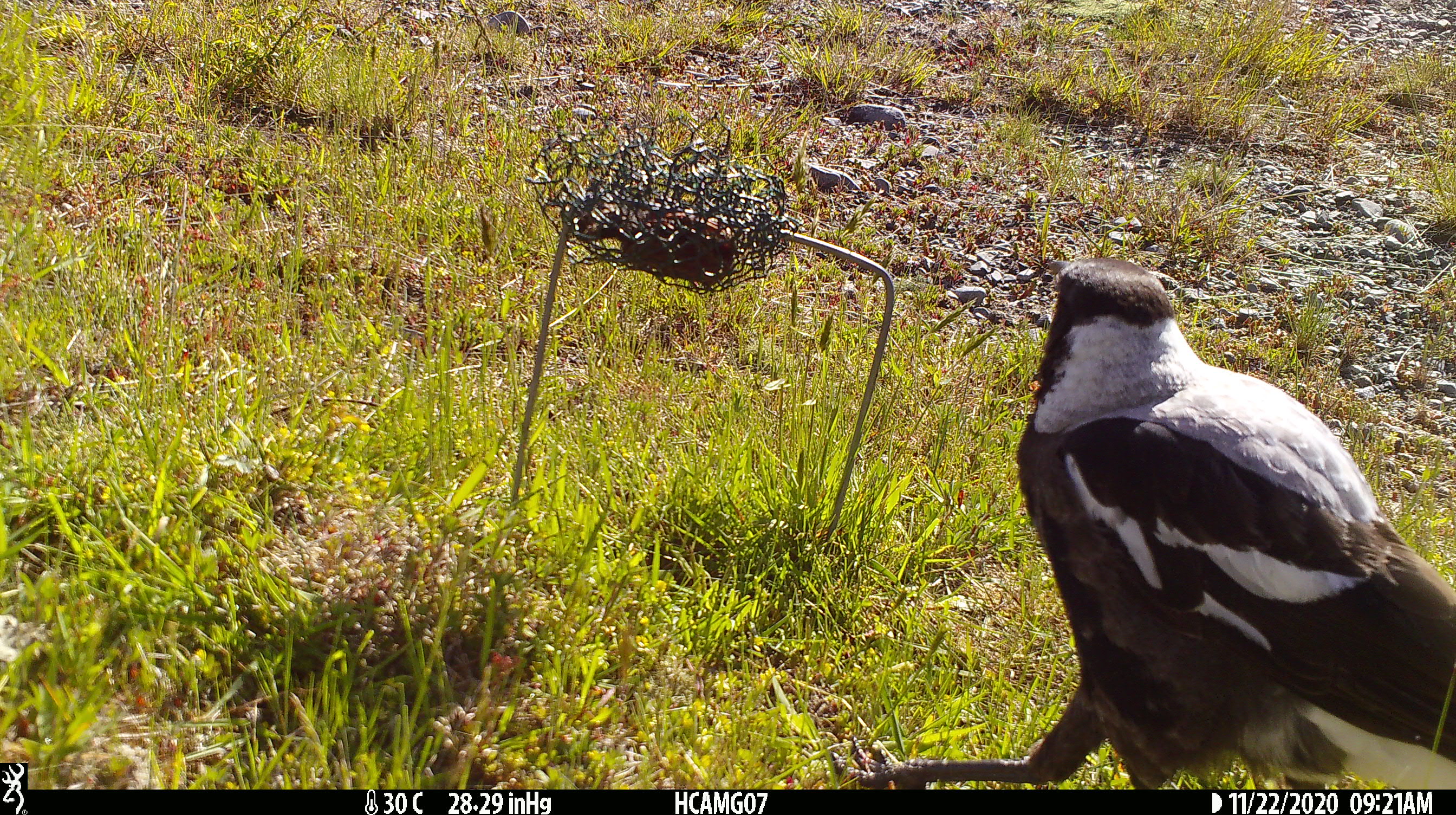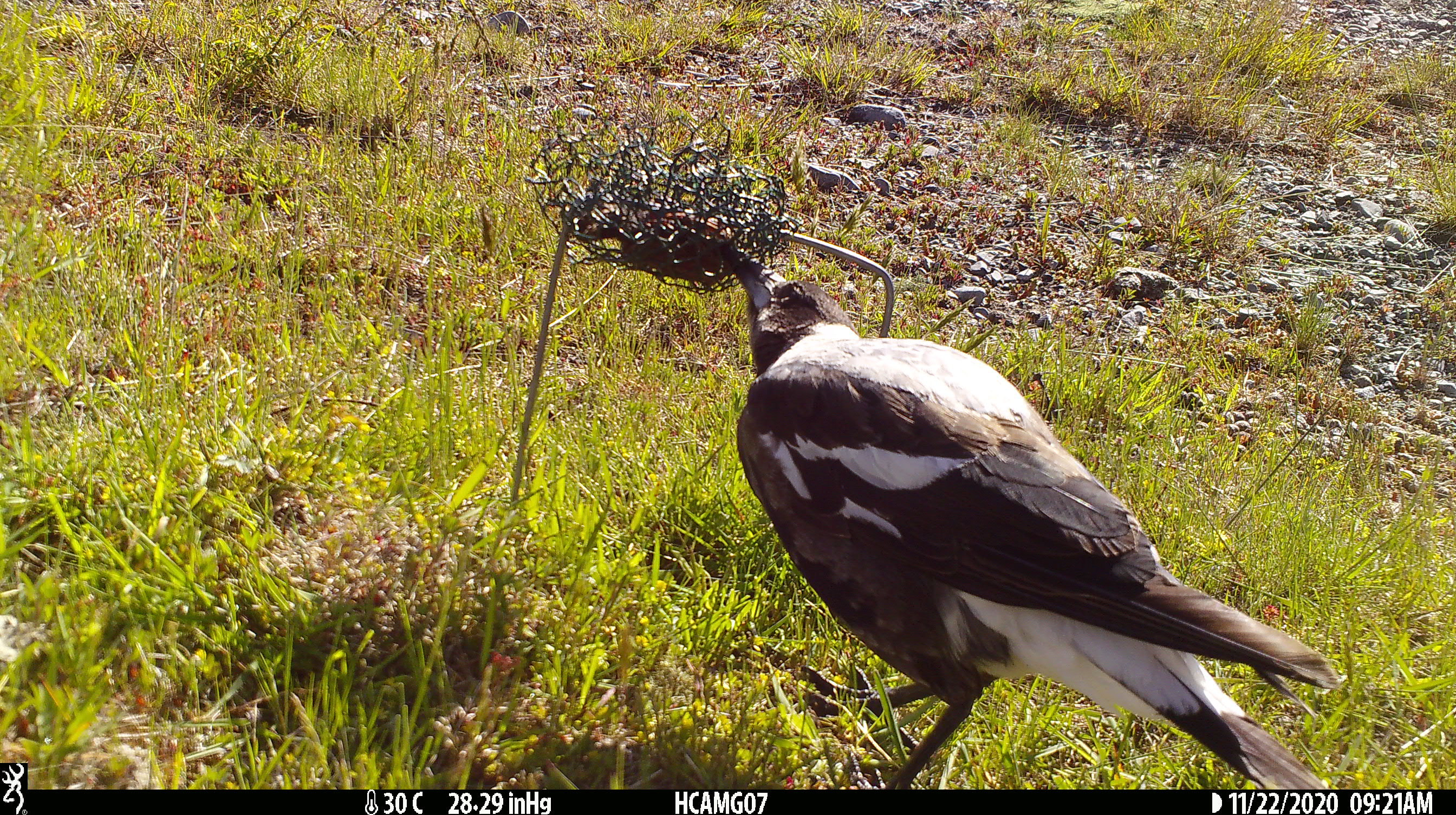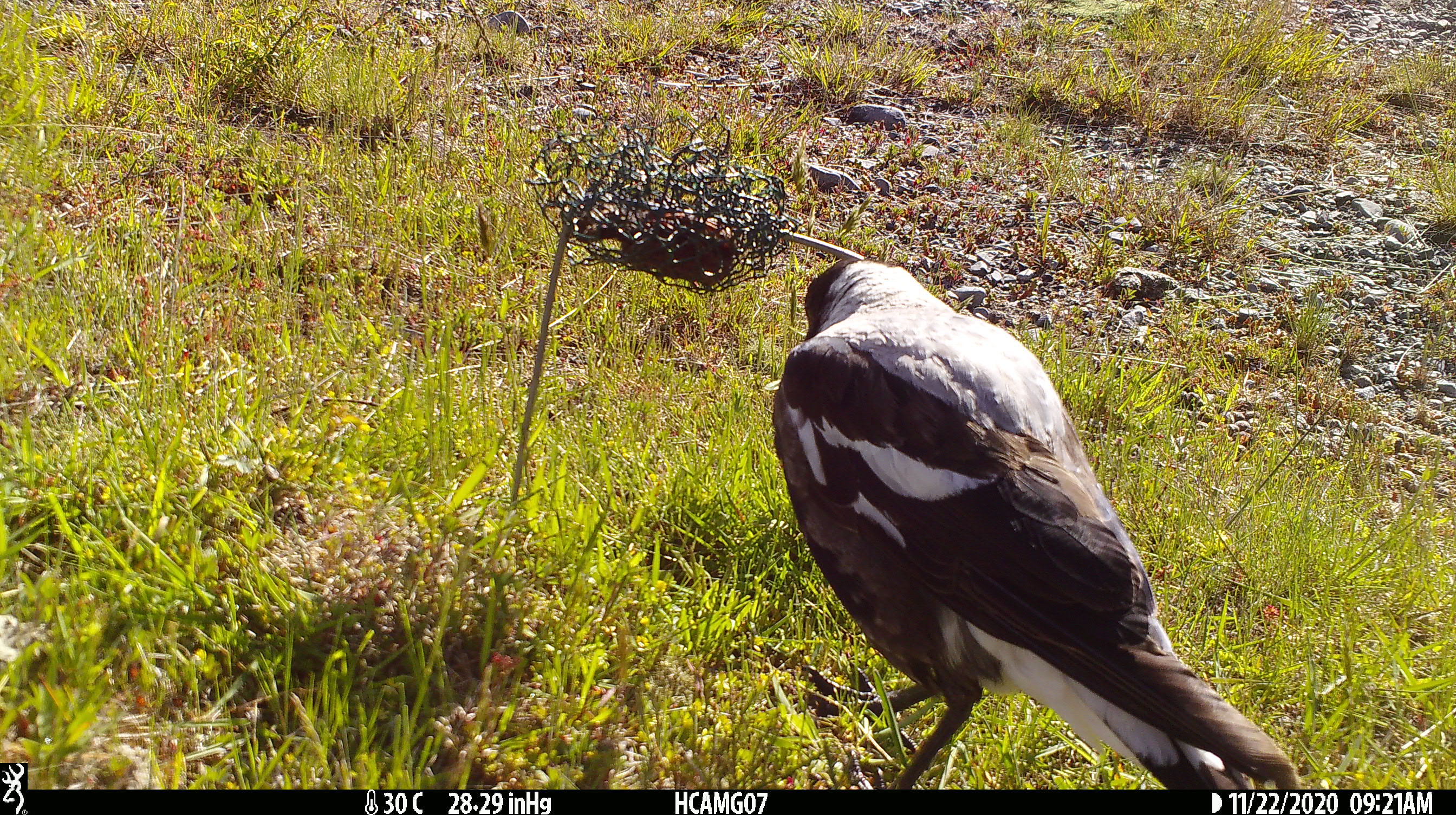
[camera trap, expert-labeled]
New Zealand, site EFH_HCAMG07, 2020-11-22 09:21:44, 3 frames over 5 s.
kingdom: Animalia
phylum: Chordata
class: Aves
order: Passeriformes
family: Artamidae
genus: Gymnorhina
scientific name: Gymnorhina tibicen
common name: australian magpie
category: magpie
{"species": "magpie (australian magpie) (Gymnorhina tibicen)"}